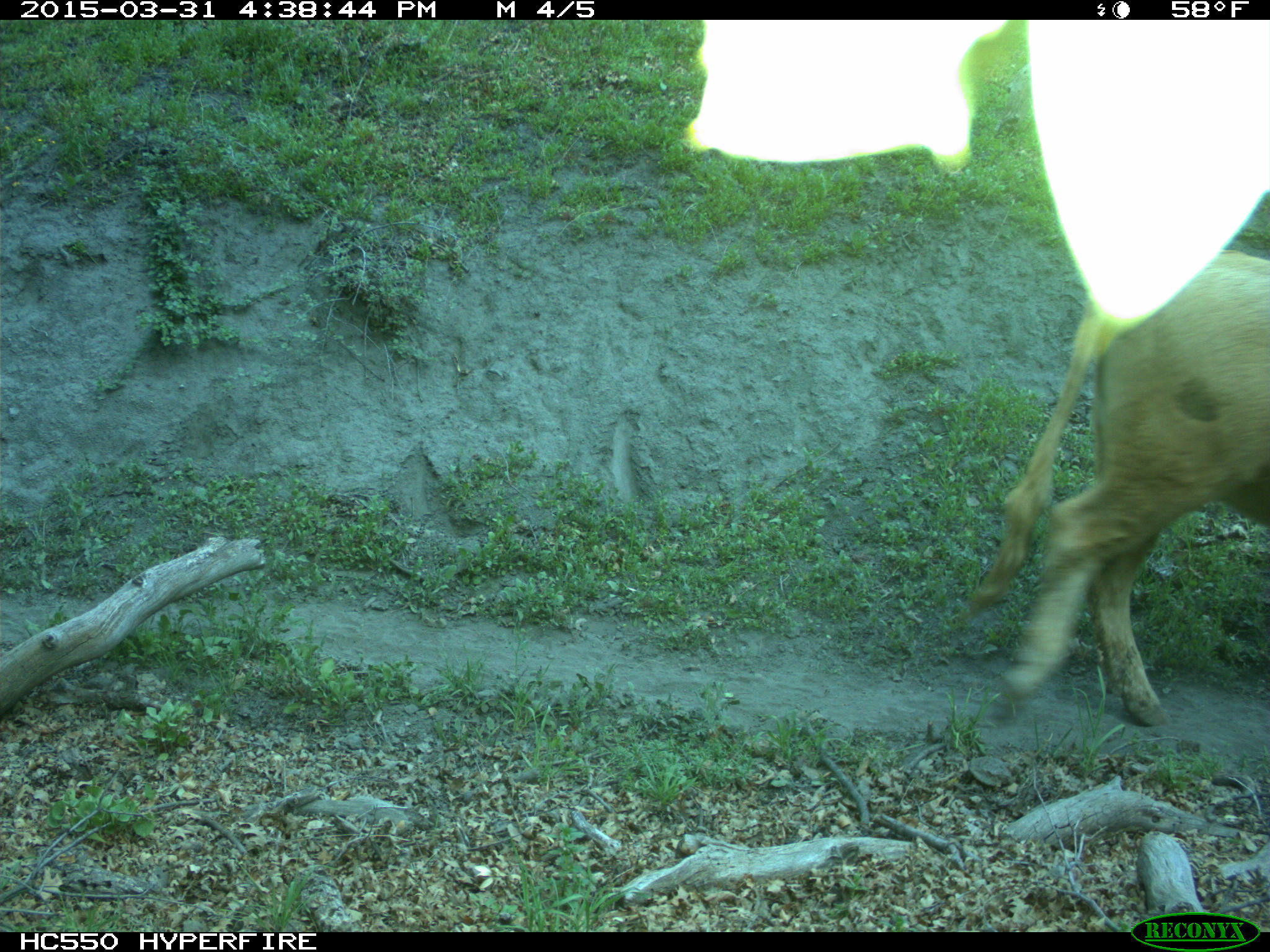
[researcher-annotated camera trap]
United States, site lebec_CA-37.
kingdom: Animalia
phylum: Chordata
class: Mammalia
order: Artiodactyla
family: Bovidae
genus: Bos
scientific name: Bos taurus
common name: domestic cow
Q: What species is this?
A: Bos taurus (domestic cow).